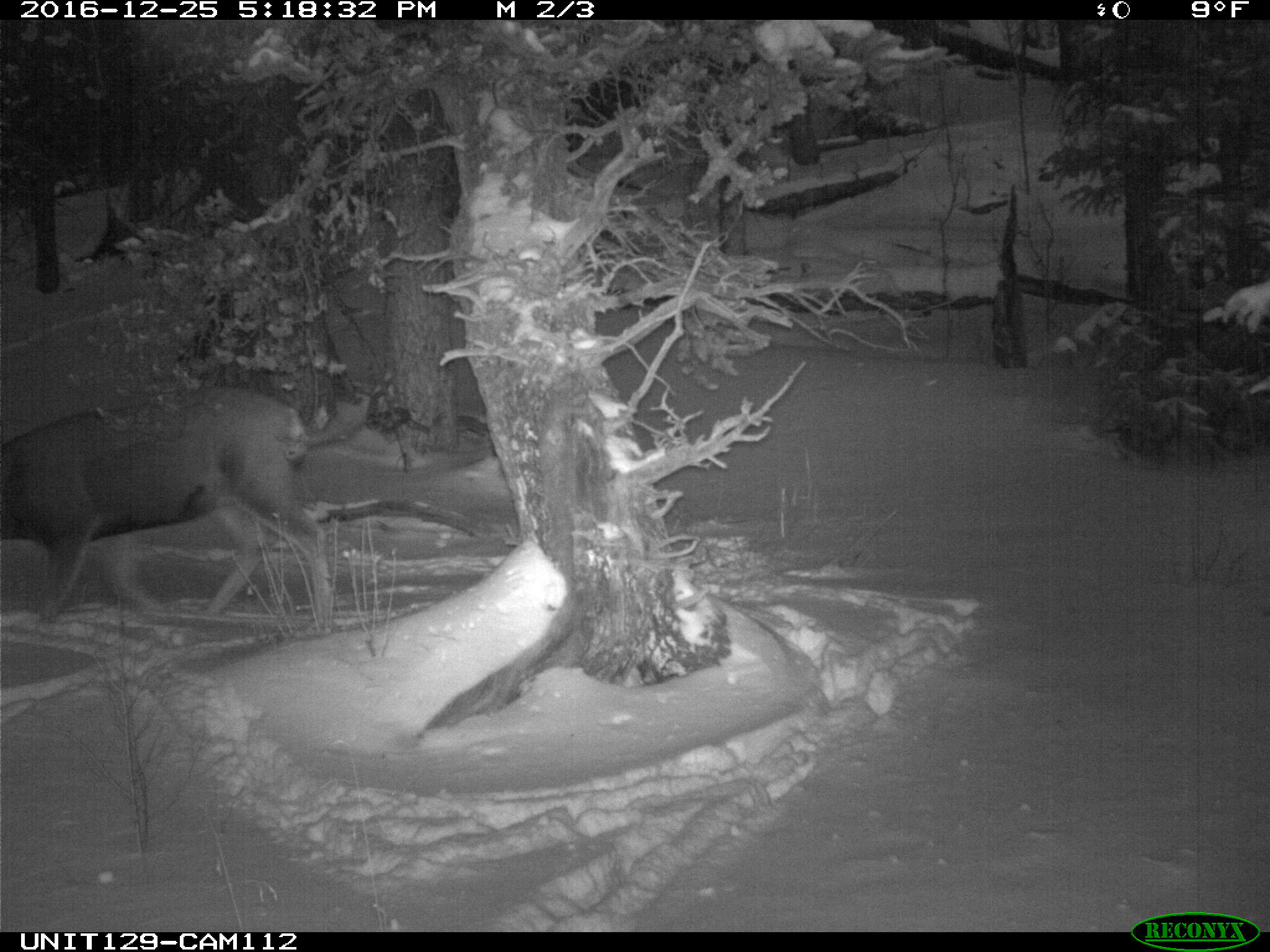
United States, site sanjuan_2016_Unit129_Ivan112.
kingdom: Animalia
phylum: Chordata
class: Mammalia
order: Artiodactyla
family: Cervidae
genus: Odocoileus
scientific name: Odocoileus hemionus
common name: mule deer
Odocoileus hemionus (mule deer).